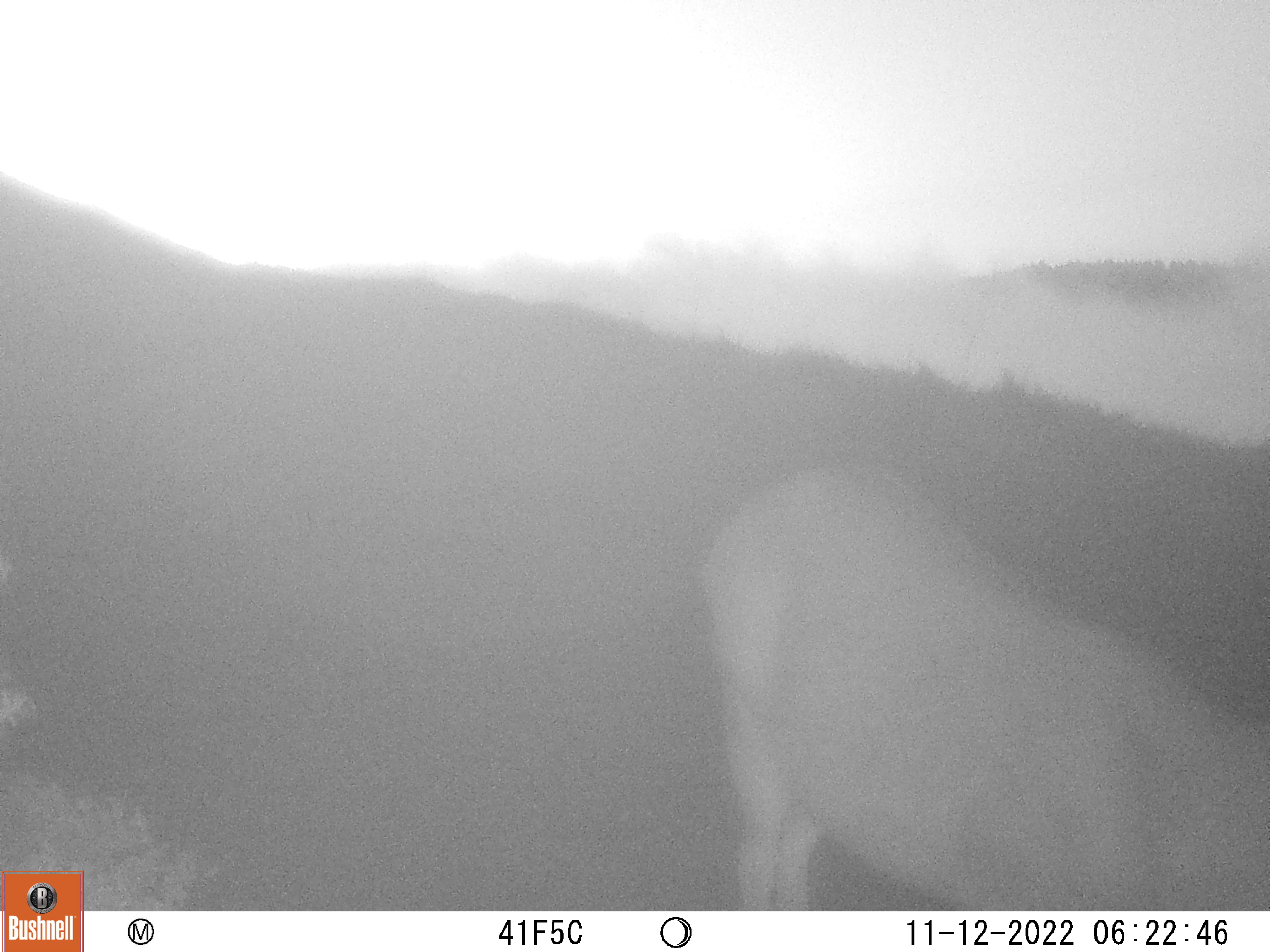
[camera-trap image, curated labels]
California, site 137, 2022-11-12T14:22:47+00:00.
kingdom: Animalia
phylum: Chordata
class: Mammalia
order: Artiodactyla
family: Cervidae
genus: Odocoileus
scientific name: Odocoileus hemionus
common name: mule deer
Mule deer (Odocoileus hemionus).